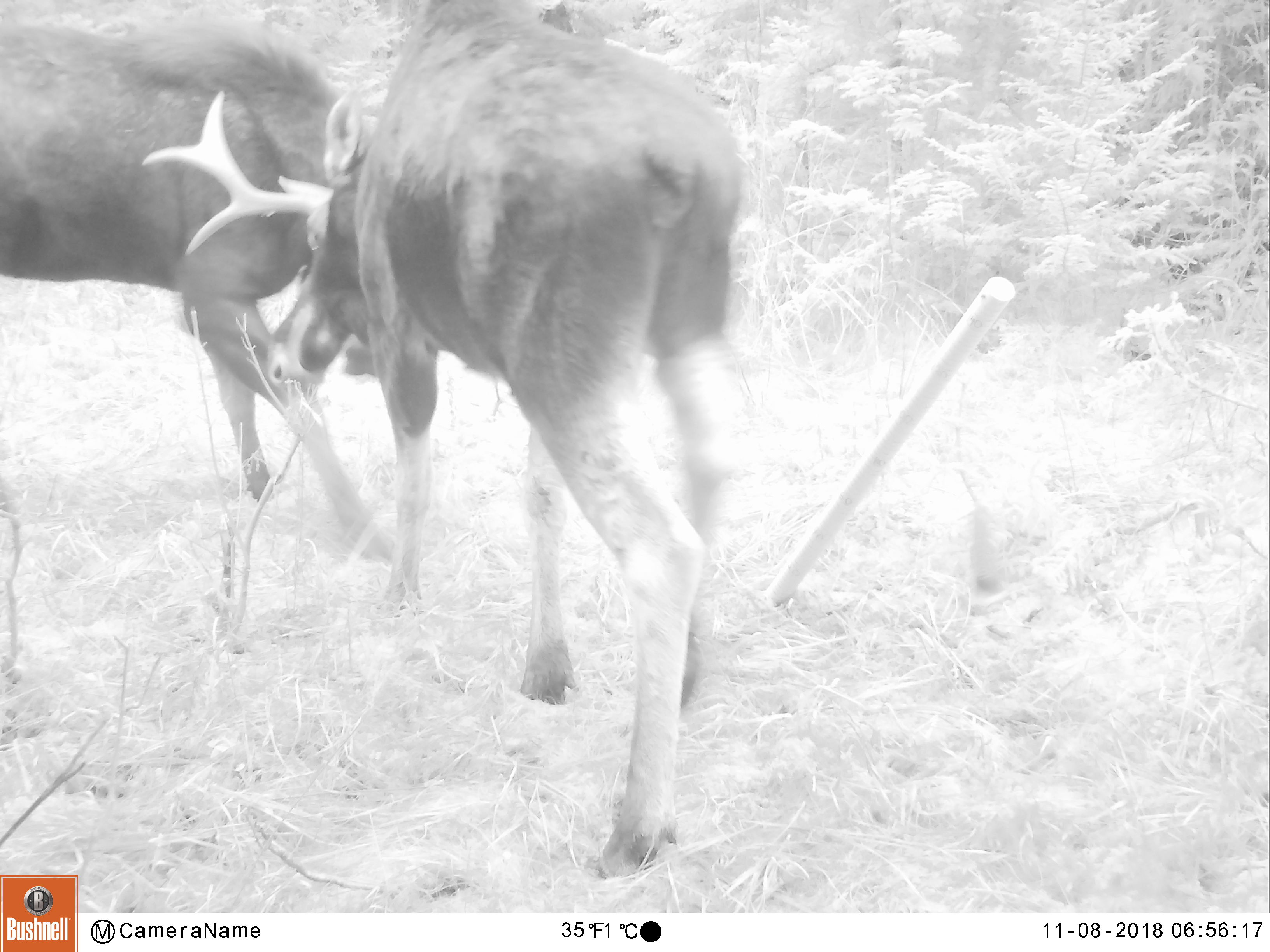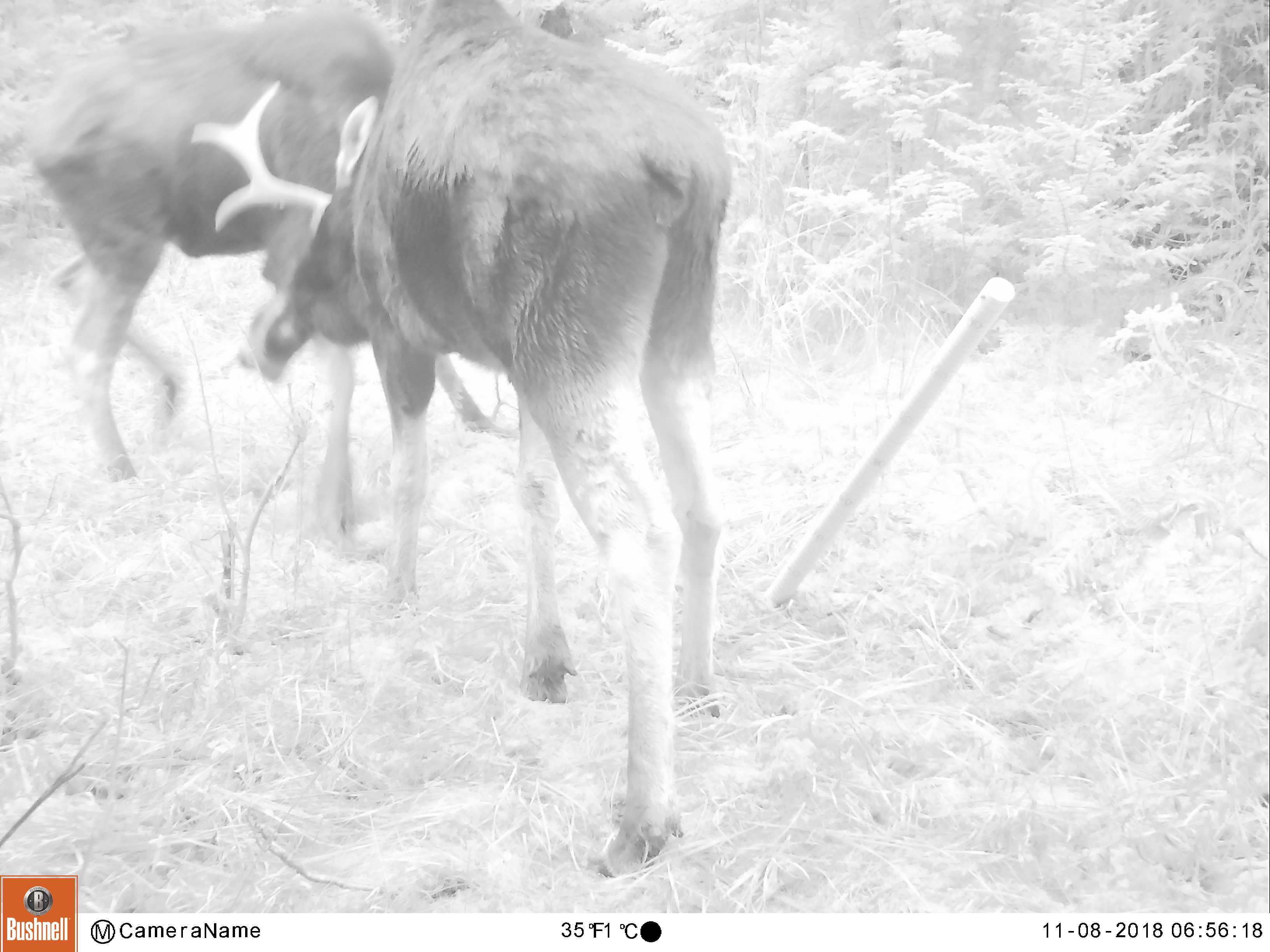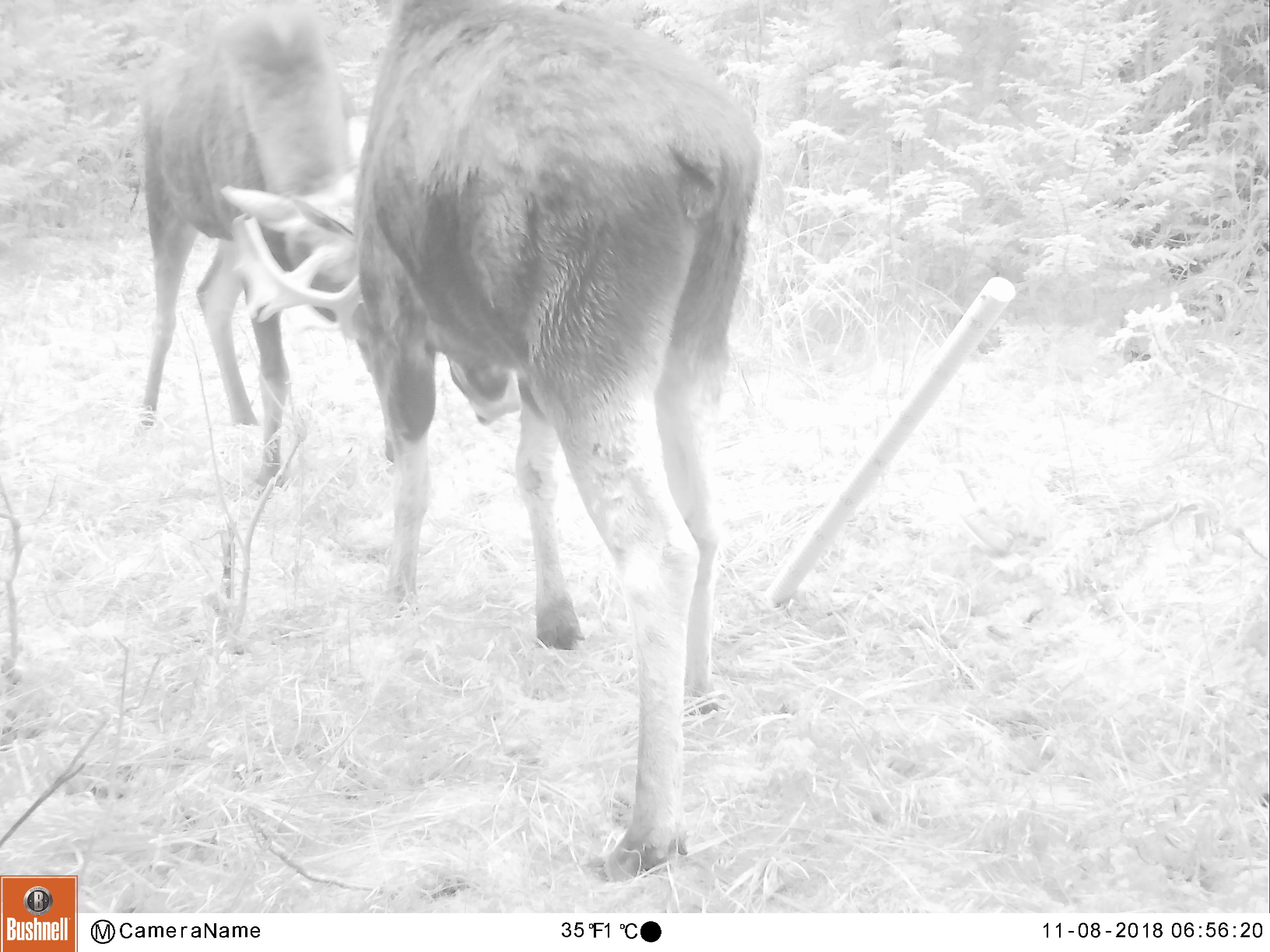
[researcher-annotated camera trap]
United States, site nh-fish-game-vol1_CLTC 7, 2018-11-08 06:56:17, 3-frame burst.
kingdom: Animalia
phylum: Chordata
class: Mammalia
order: Artiodactyla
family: Cervidae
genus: Alces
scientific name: Alces alces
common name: moose